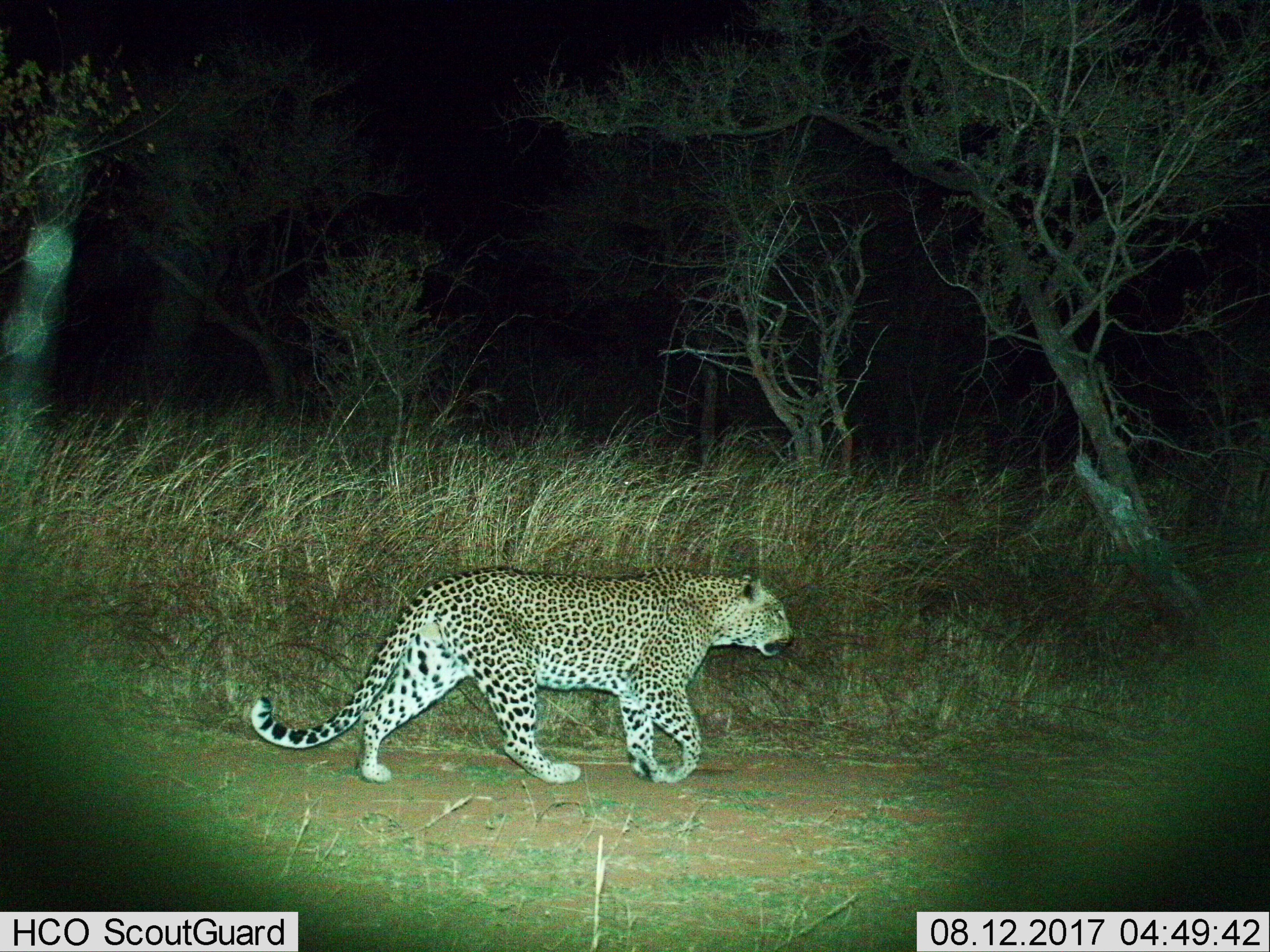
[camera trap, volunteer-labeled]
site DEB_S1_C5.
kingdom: Animalia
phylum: Chordata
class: Mammalia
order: Carnivora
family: Felidae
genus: Panthera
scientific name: Panthera pardus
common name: leopard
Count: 1.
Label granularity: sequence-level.